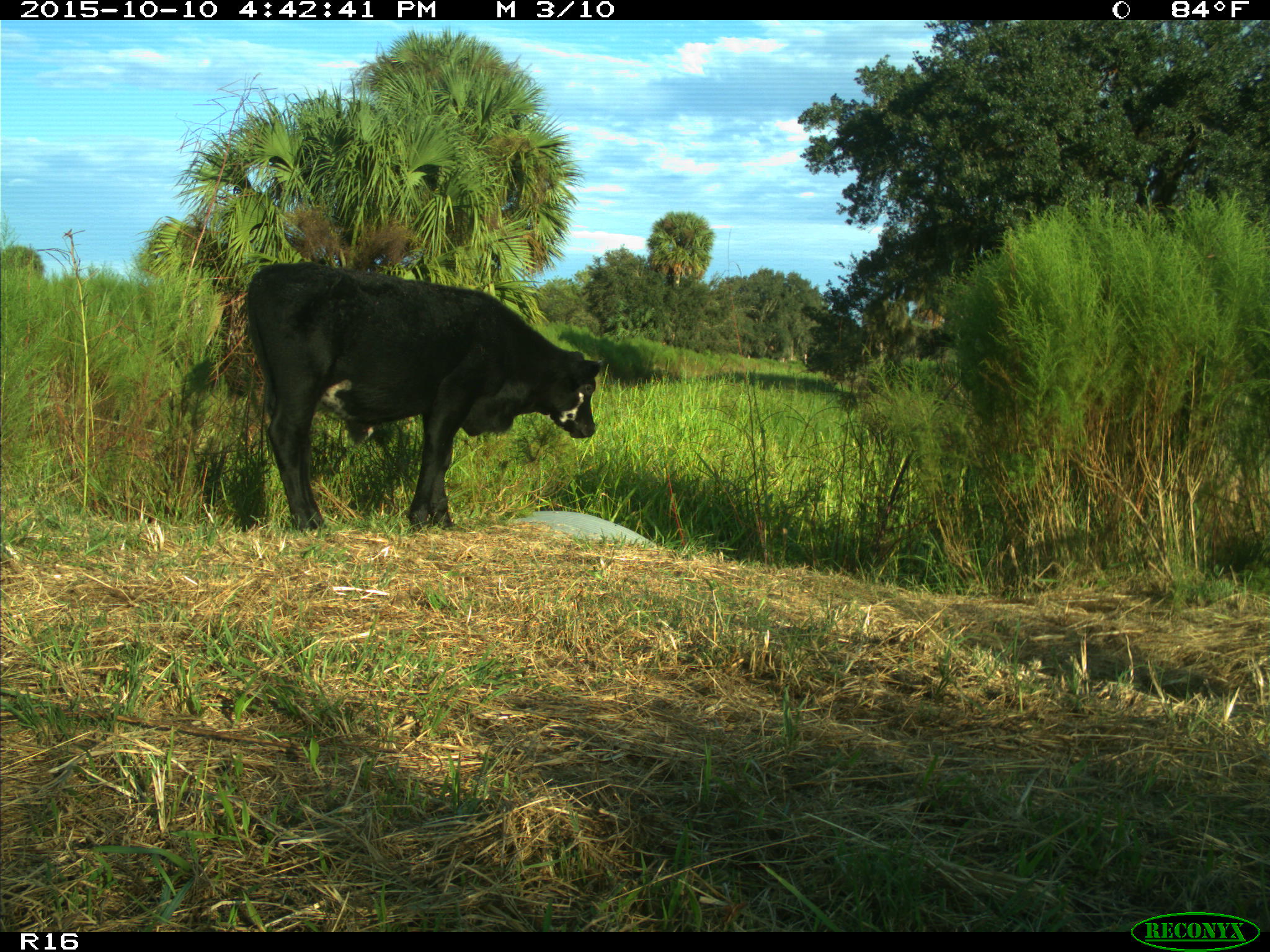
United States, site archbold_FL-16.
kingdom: Animalia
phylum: Chordata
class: Mammalia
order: Artiodactyla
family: Bovidae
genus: Bos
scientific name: Bos taurus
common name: domestic cow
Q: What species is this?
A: Bos taurus (domestic cow).